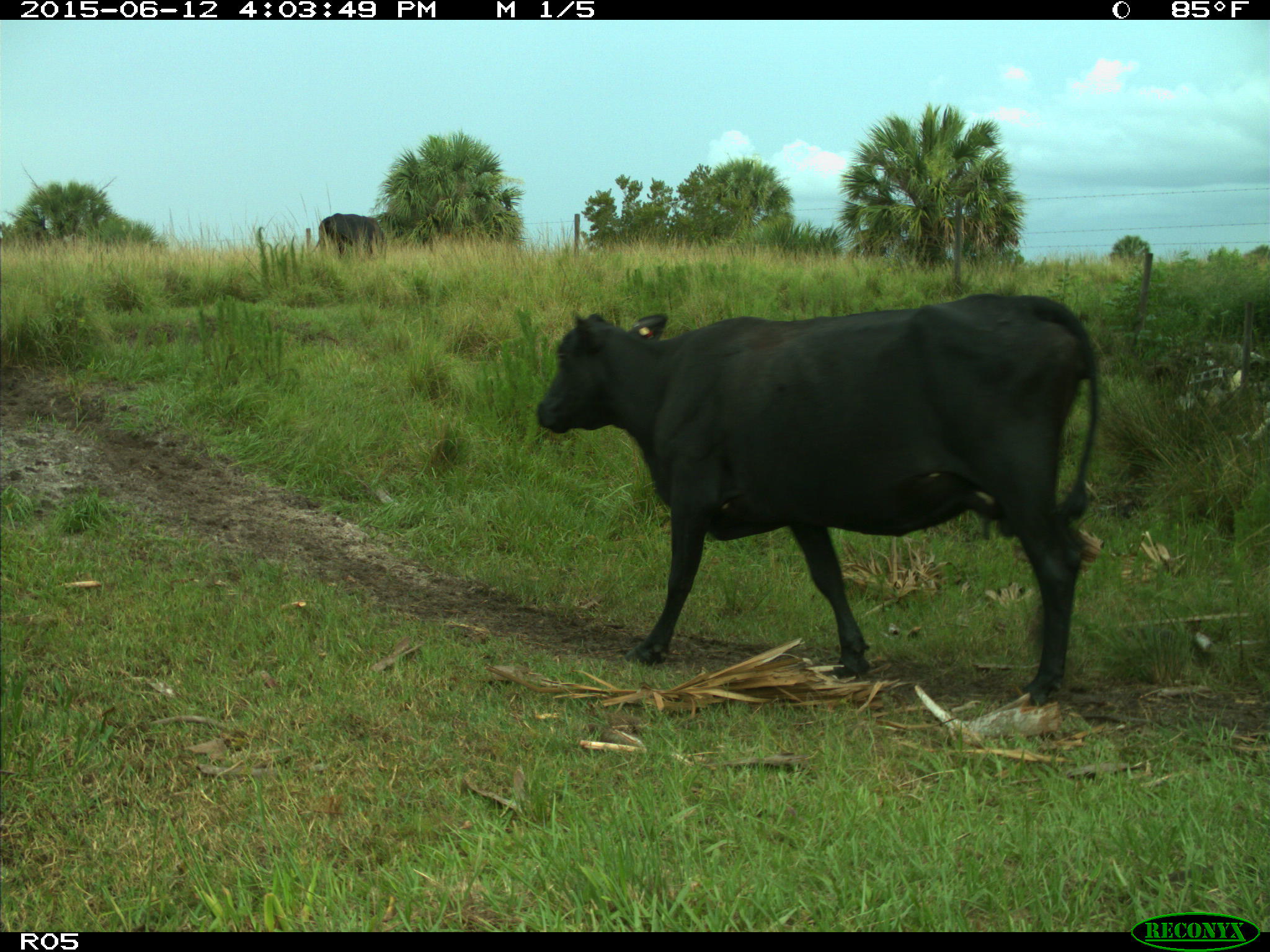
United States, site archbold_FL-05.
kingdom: Animalia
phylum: Chordata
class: Mammalia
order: Artiodactyla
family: Bovidae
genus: Bos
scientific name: Bos taurus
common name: domestic cow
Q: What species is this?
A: Bos taurus (domestic cow).